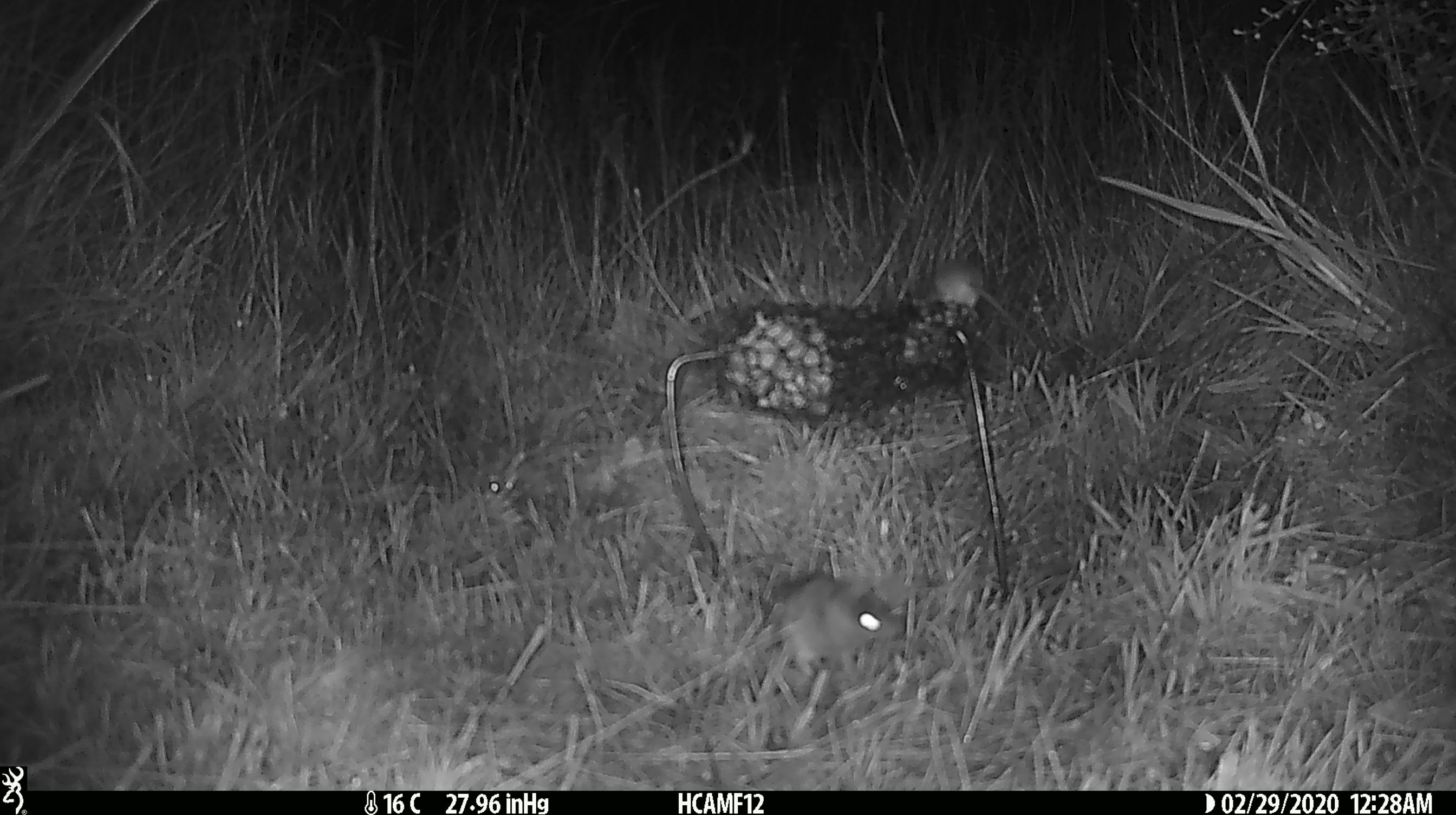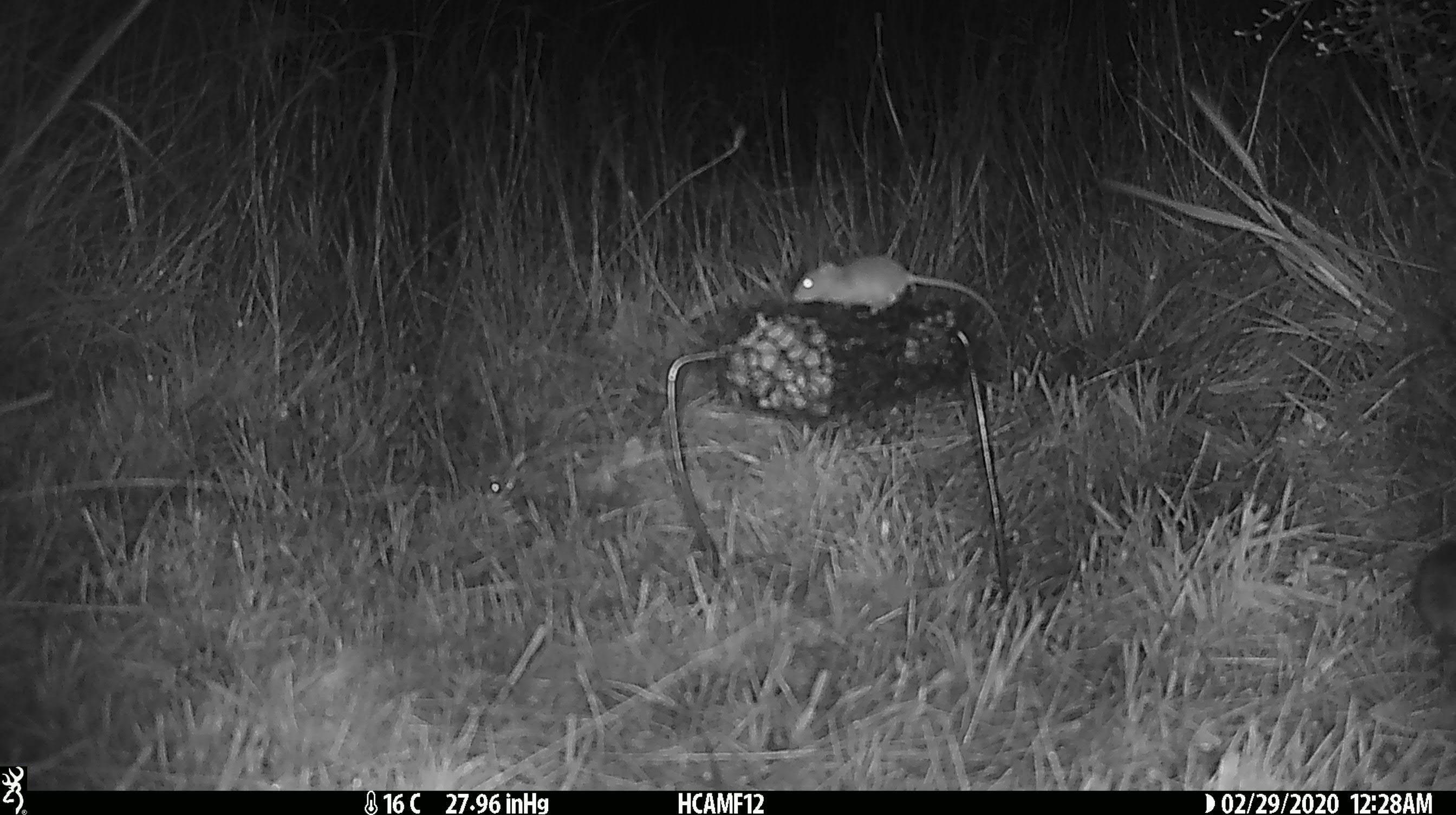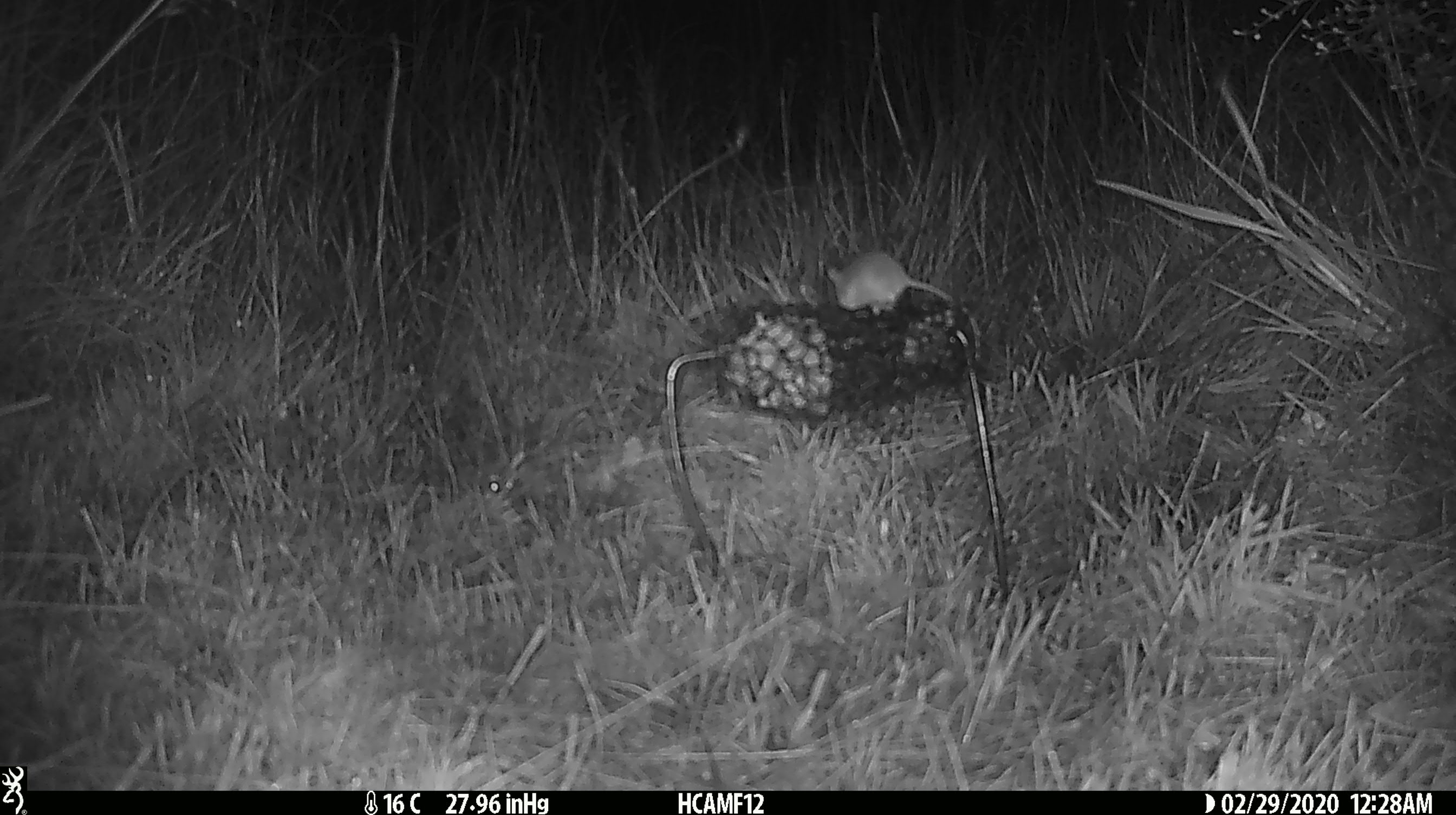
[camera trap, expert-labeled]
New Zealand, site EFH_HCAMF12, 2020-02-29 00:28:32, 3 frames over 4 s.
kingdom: Animalia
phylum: Chordata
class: Mammalia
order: Rodentia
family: Muridae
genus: Mus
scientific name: Mus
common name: mouse